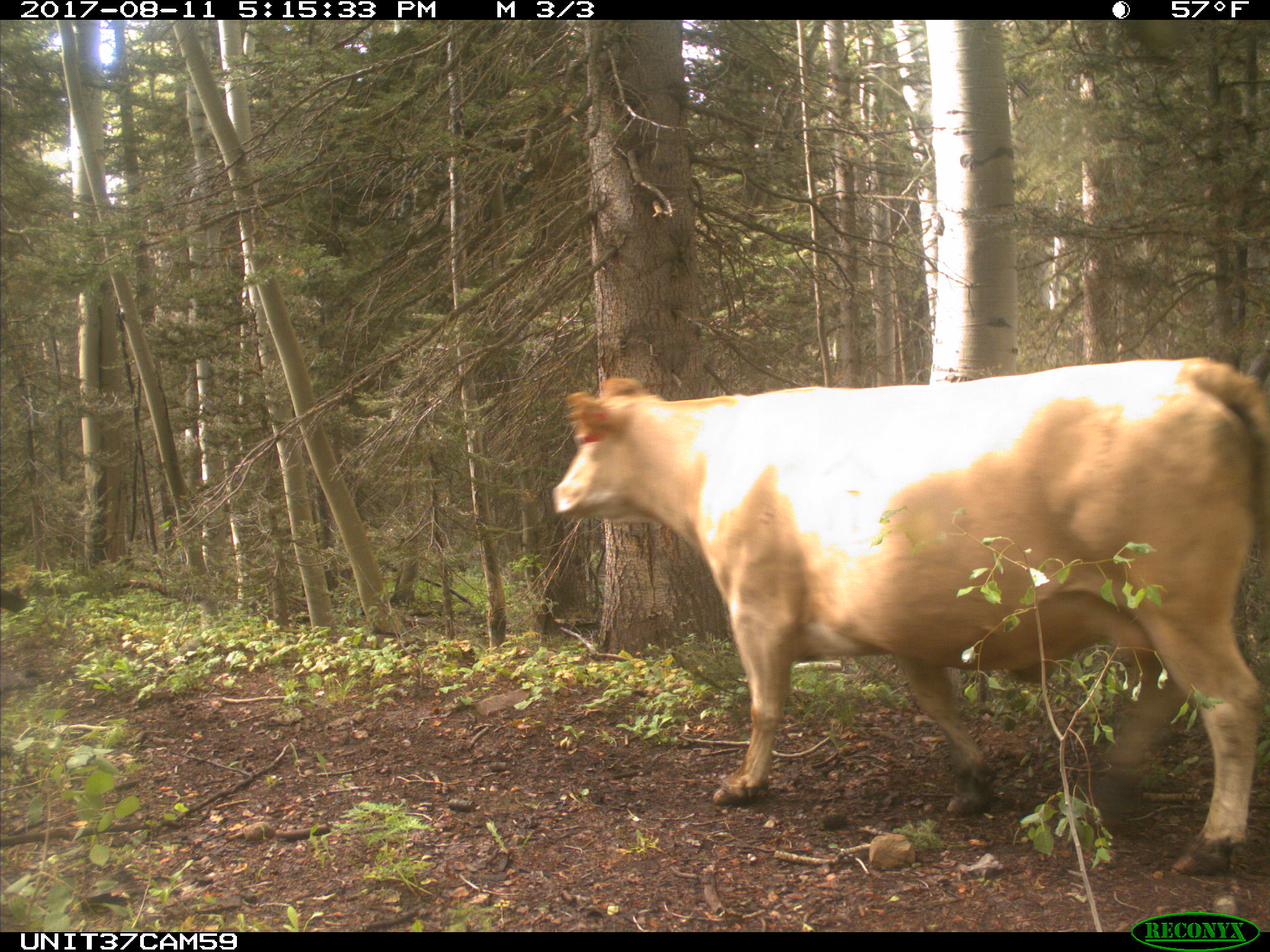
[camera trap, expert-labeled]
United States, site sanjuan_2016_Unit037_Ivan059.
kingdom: Animalia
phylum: Chordata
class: Mammalia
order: Artiodactyla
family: Bovidae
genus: Bos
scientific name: Bos taurus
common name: domestic cow